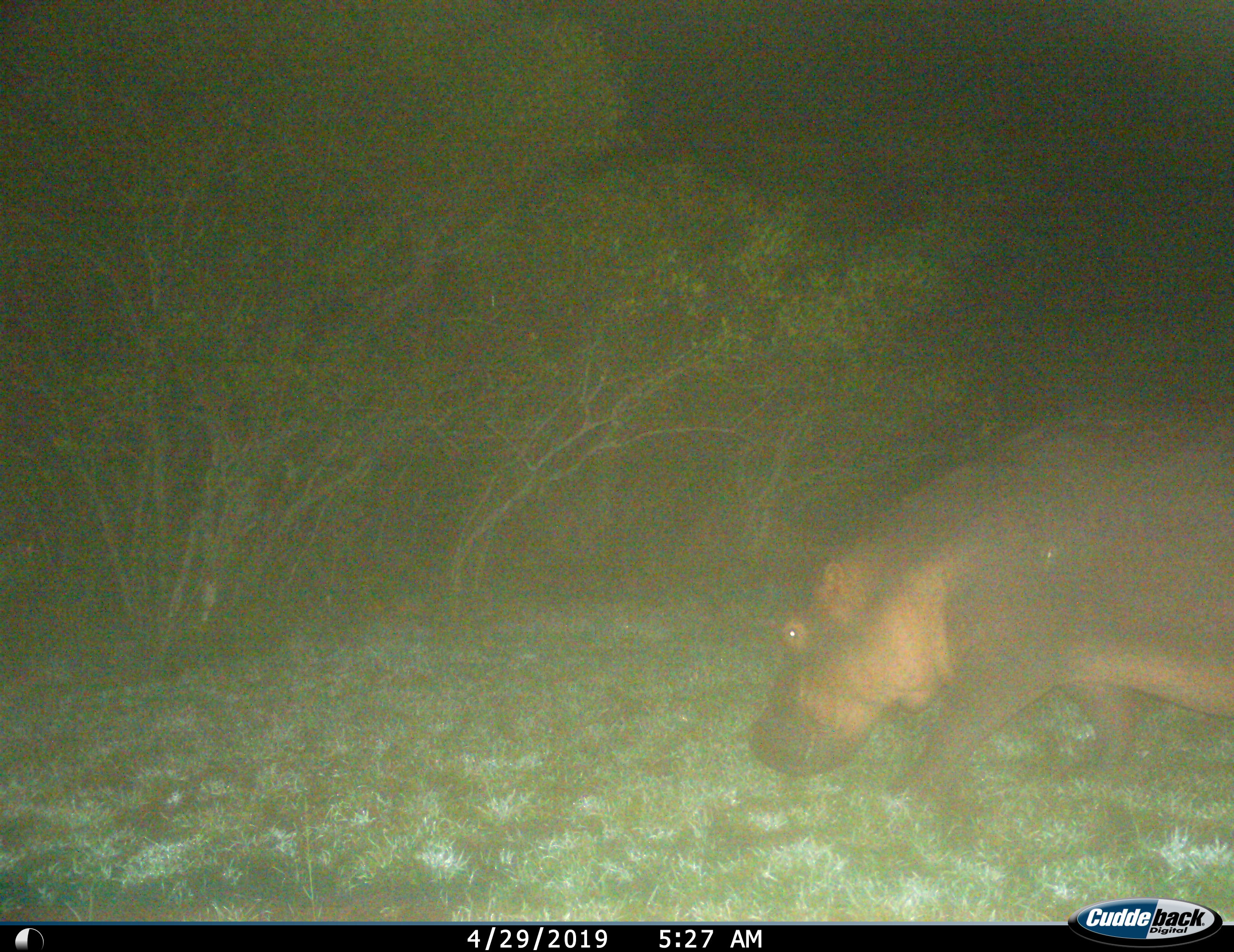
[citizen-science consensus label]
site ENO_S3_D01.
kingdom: Animalia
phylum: Chordata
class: Mammalia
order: Artiodactyla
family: Hippopotamidae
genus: Hippopotamus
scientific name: Hippopotamus amphibius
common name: hippopotamus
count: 1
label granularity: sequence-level